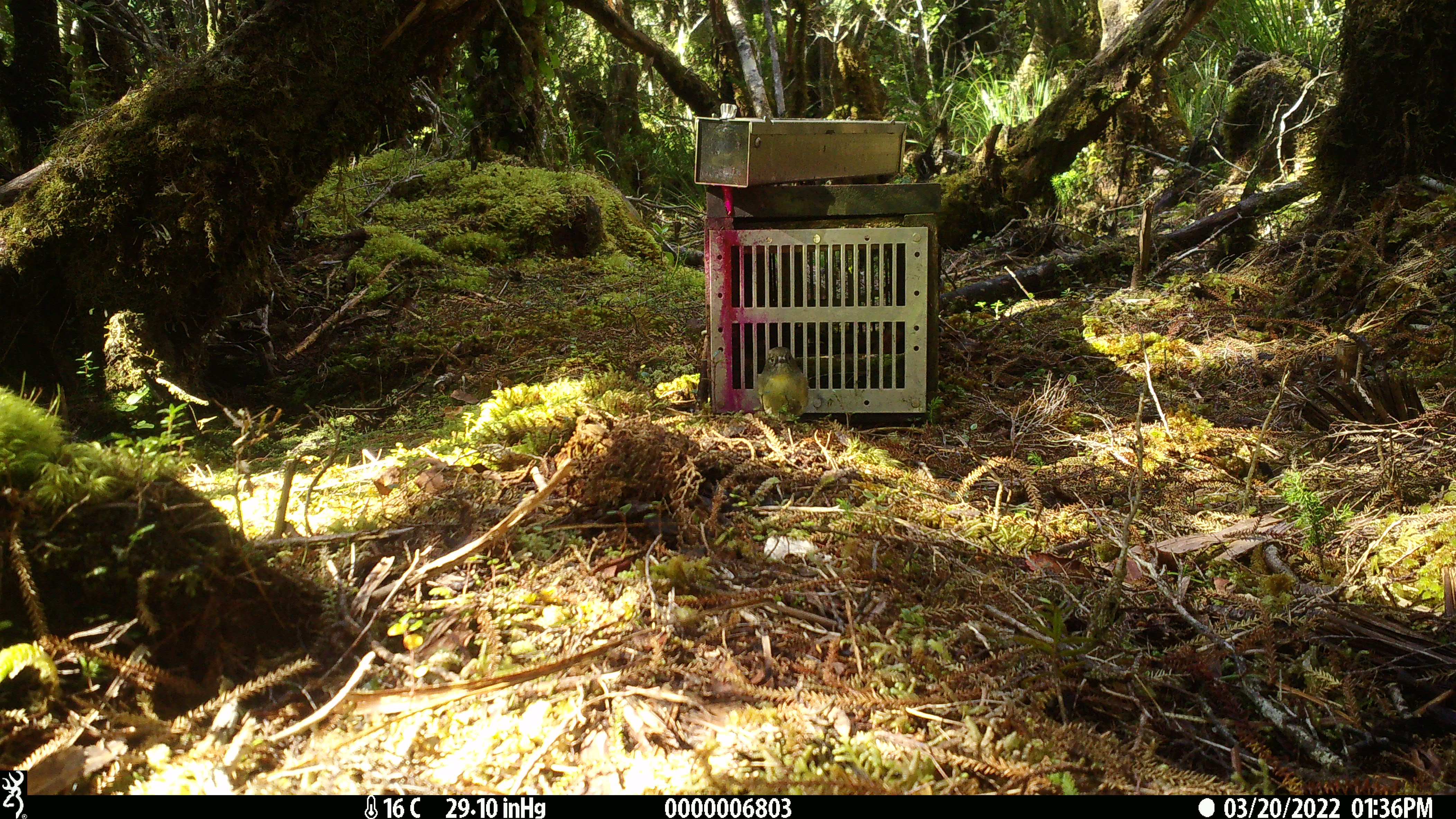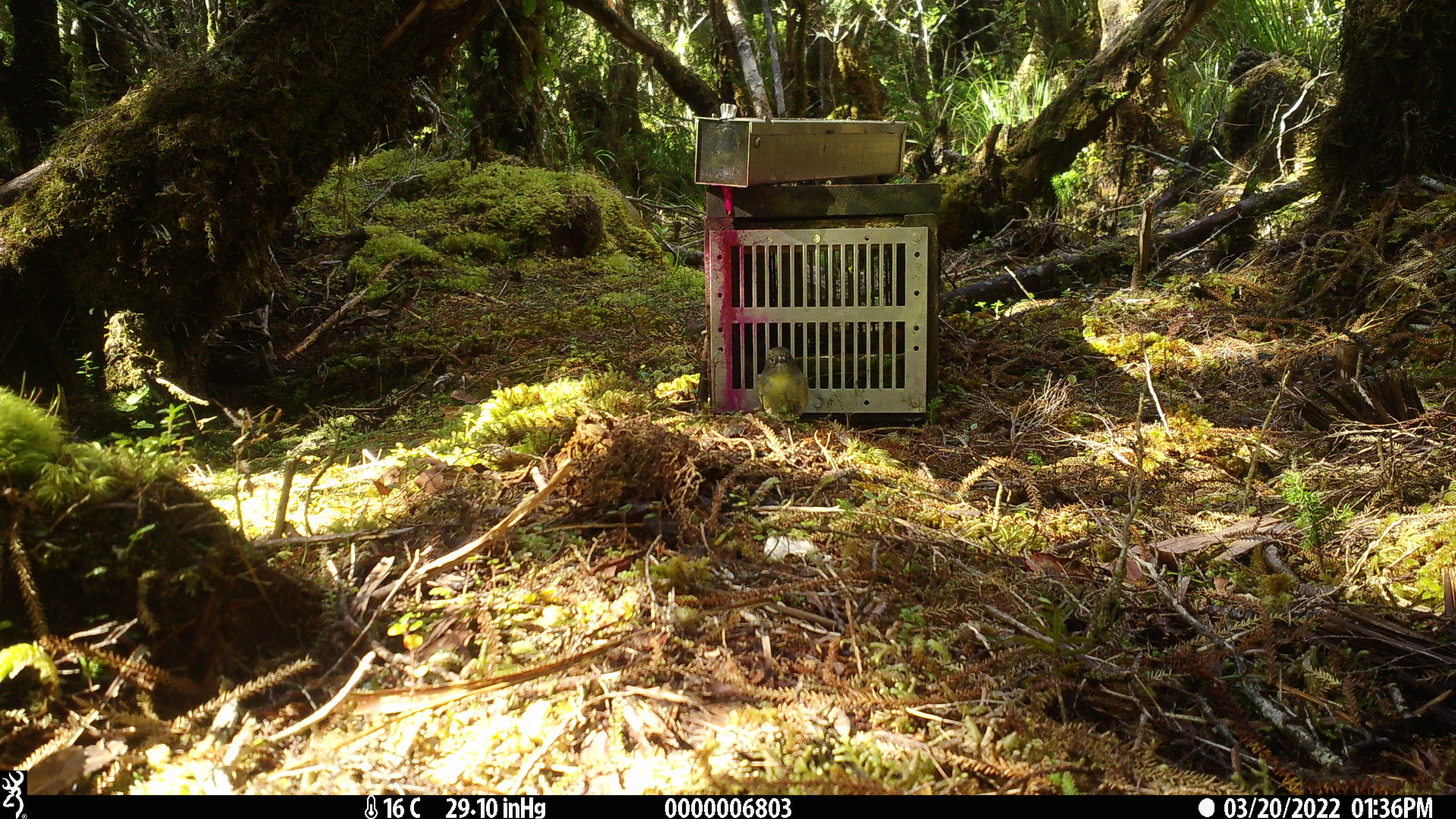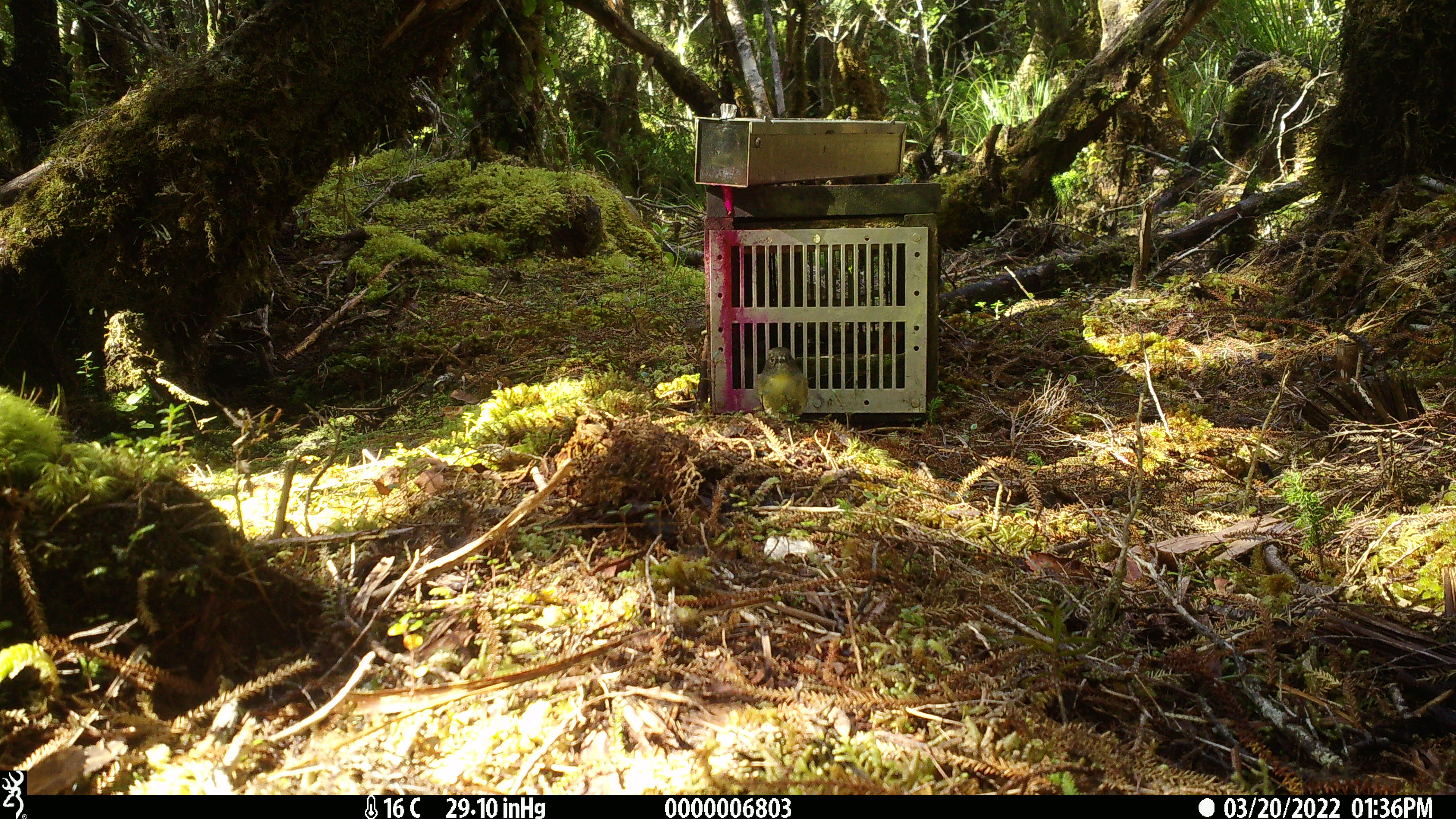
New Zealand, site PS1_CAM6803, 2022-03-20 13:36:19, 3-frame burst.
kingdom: Animalia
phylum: Chordata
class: Aves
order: Passeriformes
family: Petroicidae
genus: Petroica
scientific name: Petroica macrocephala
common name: tomtit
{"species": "tomtit (Petroica macrocephala)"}